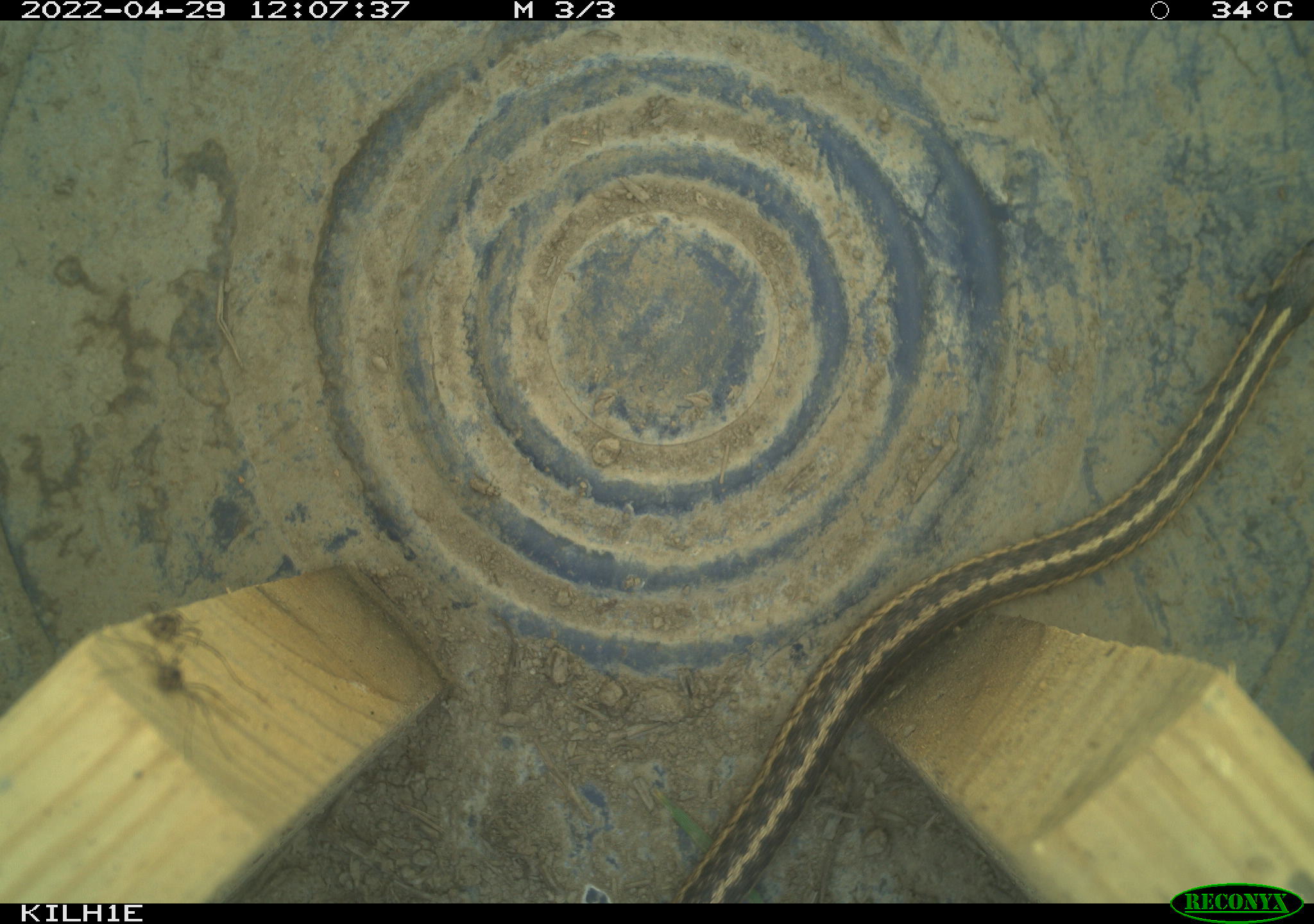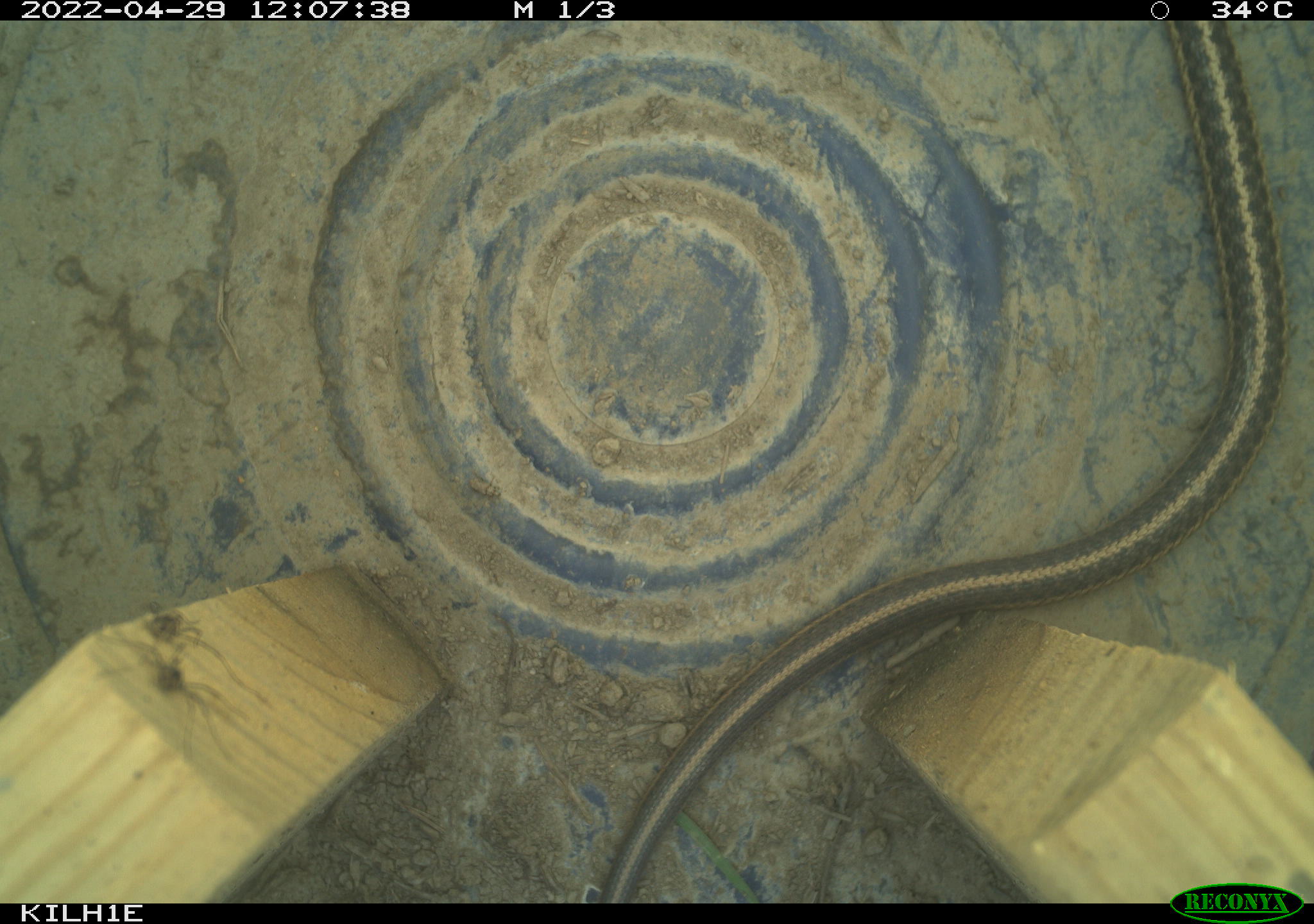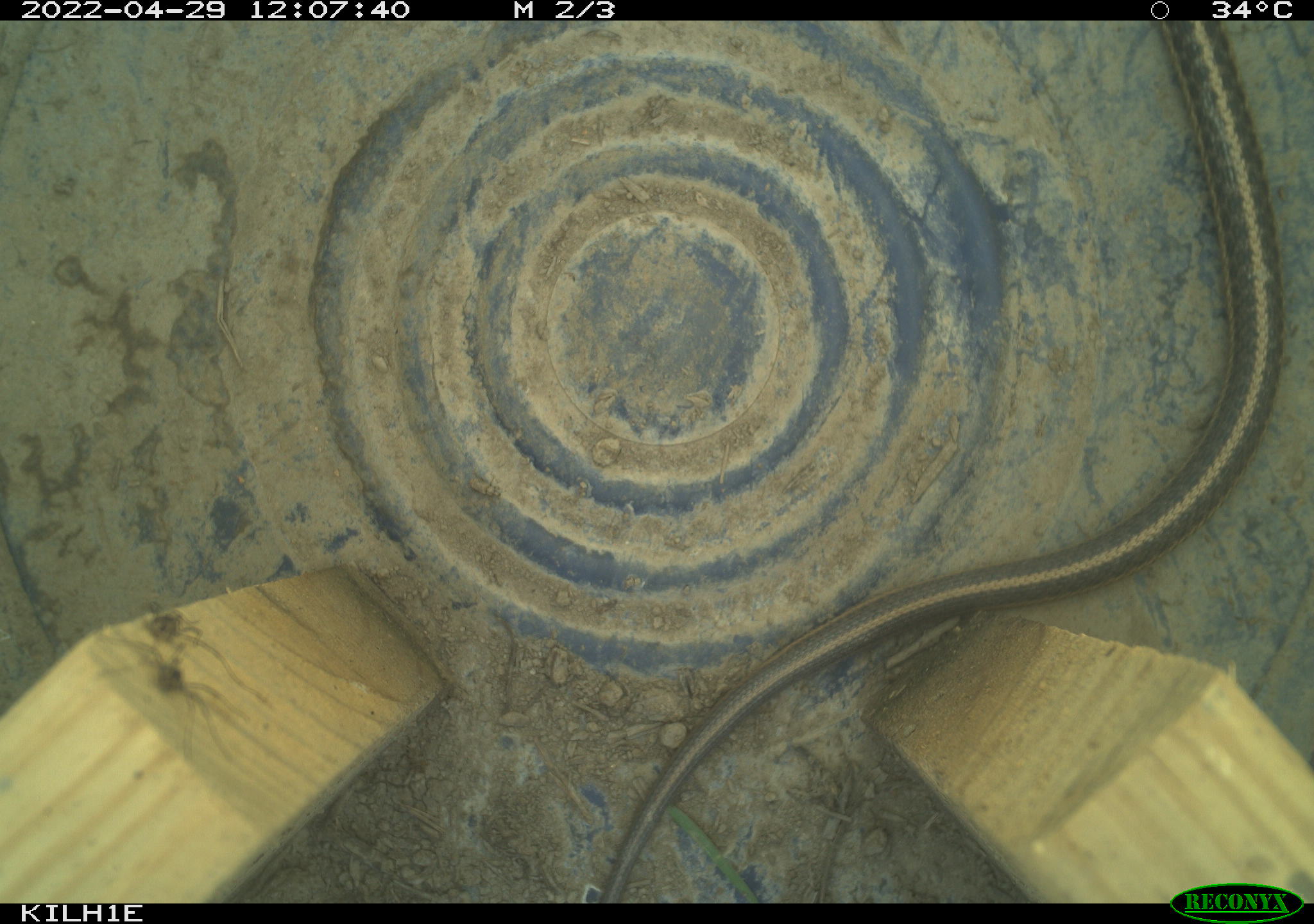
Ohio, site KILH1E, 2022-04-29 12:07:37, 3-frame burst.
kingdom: Animalia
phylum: Chordata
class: Reptilia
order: Squamata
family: Colubridae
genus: Thamnophis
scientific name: Thamnophis sirtalis sirtalis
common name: eastern gartersnake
Eastern gartersnake (Thamnophis sirtalis sirtalis).